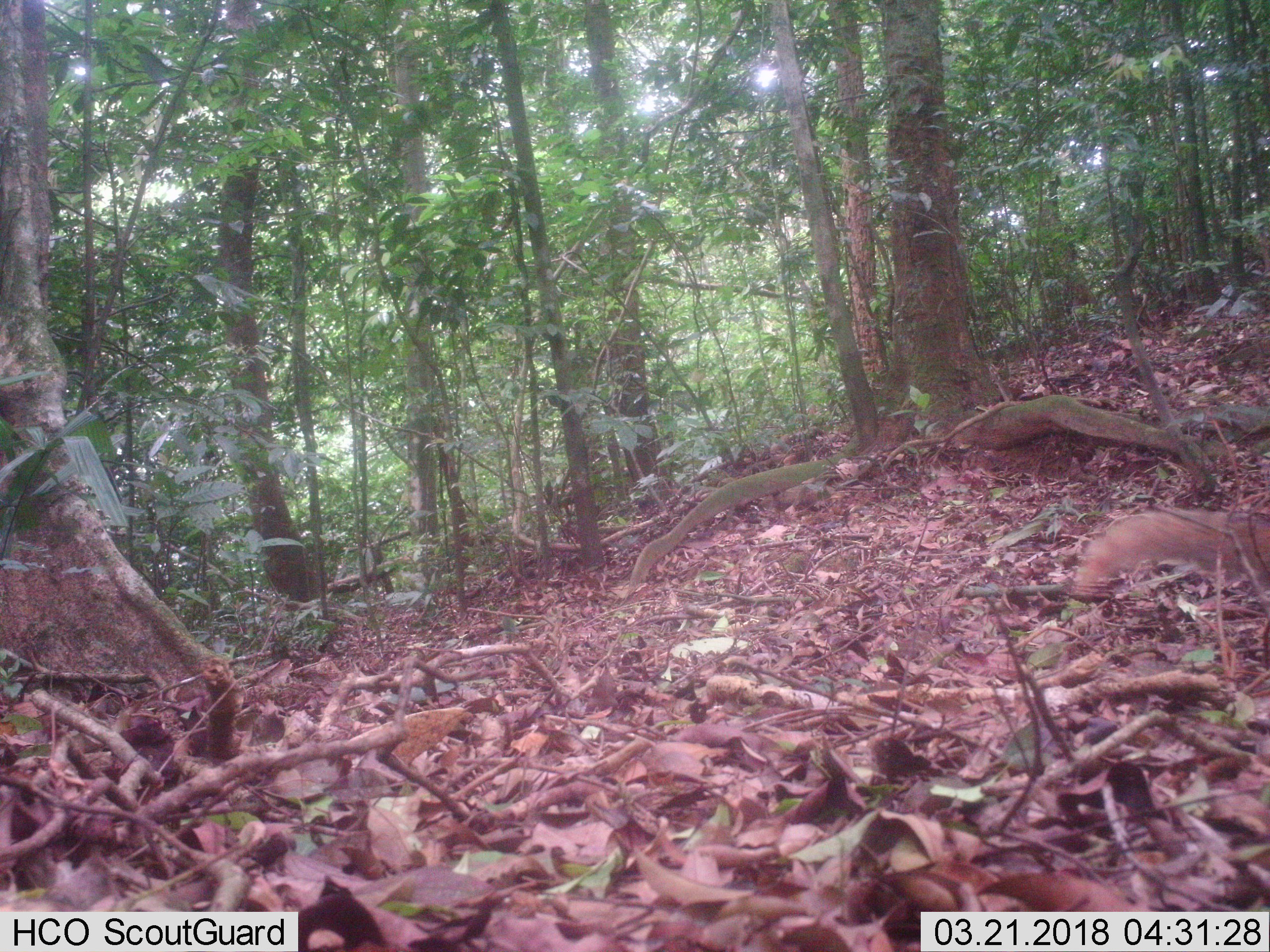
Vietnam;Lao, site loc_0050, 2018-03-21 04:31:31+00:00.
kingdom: Animalia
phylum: Chordata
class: Mammalia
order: Carnivora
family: Herpestidae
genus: Urva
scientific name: Urva urva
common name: crab-eating mongoose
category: crab eating mongoose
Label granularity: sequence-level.